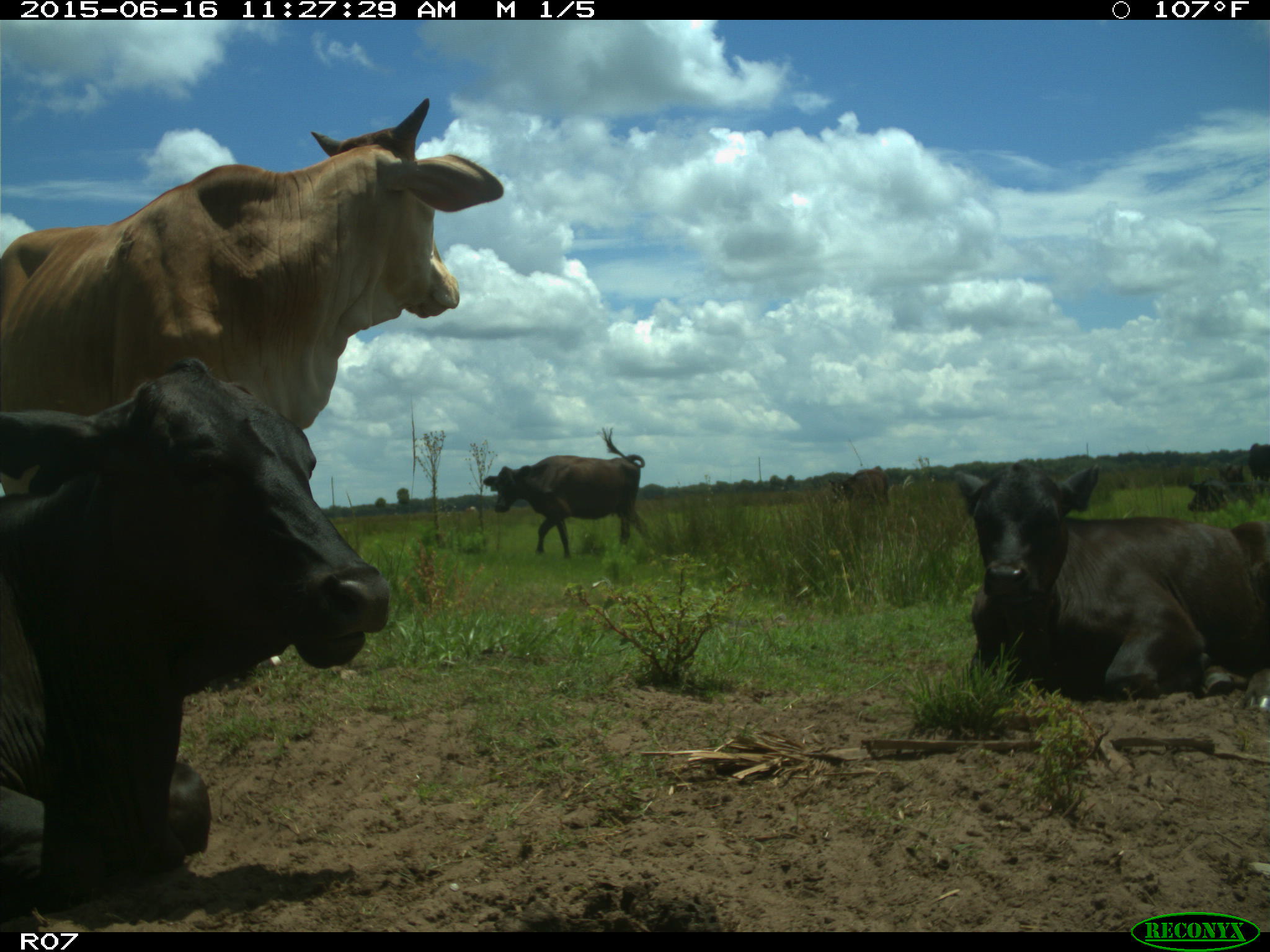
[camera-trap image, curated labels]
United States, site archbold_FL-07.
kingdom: Animalia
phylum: Chordata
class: Mammalia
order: Artiodactyla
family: Bovidae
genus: Bos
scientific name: Bos taurus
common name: domestic cow